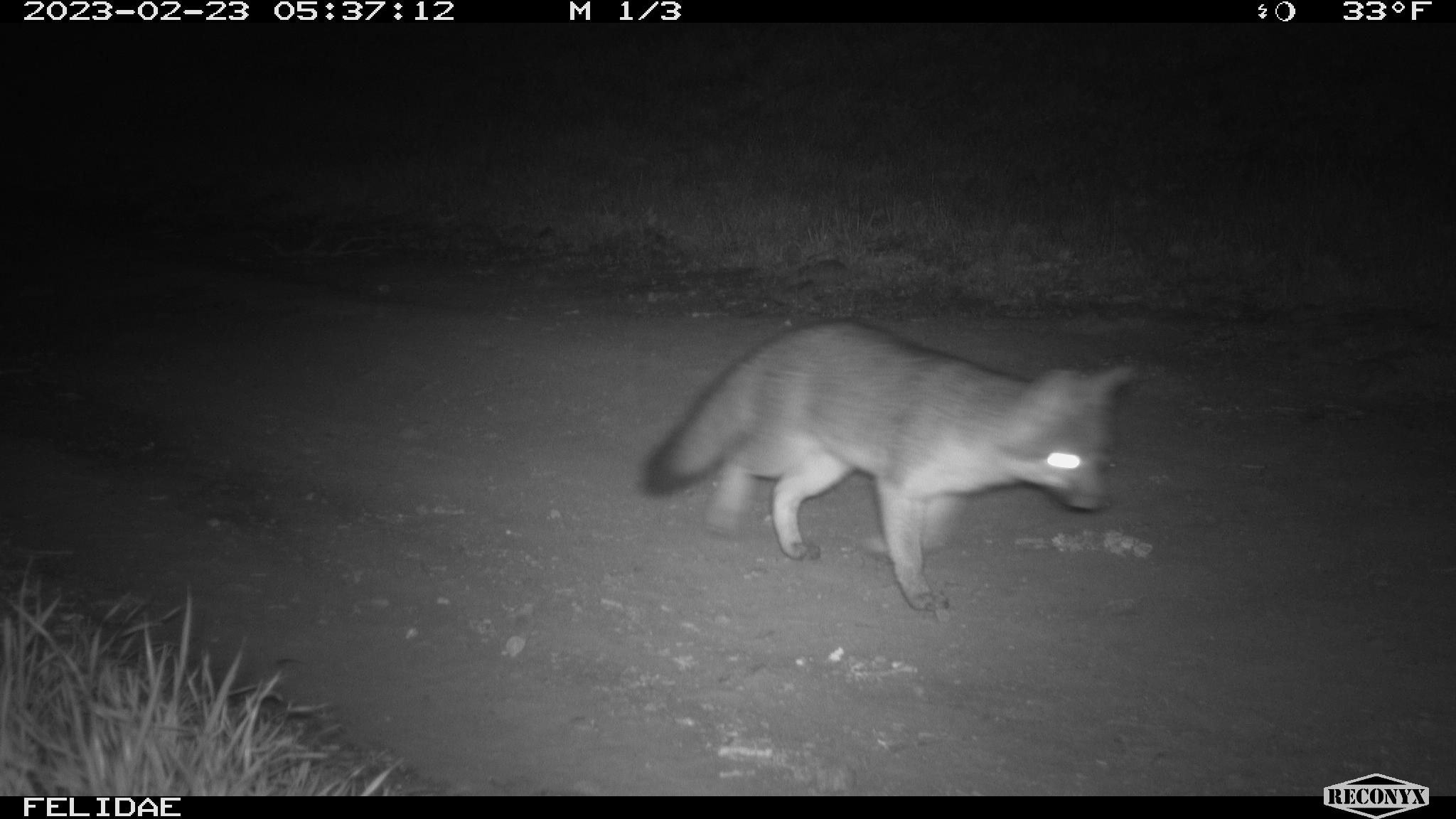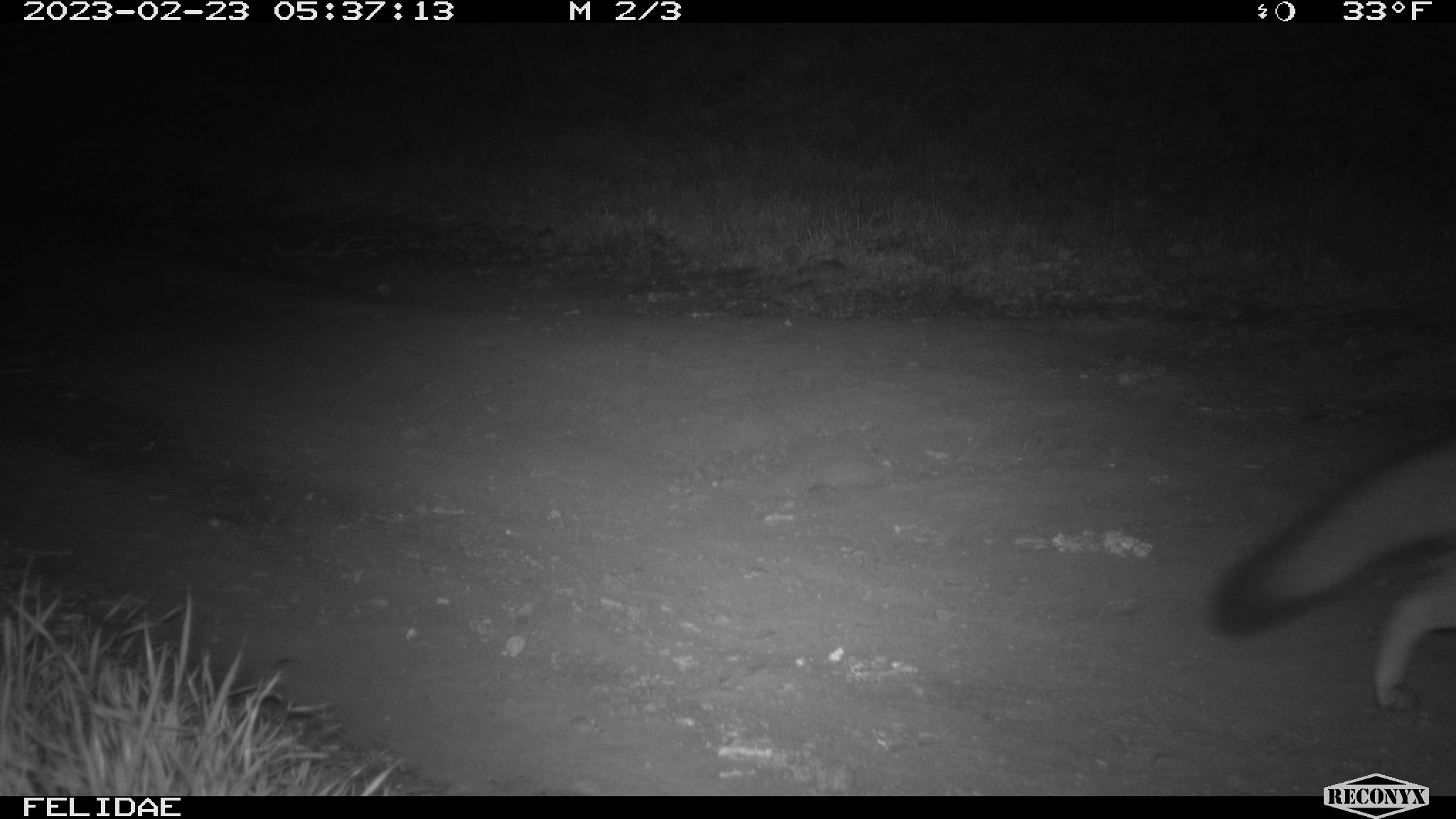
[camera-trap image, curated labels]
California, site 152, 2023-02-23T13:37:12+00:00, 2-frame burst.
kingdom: Animalia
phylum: Chordata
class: Mammalia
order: Carnivora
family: Canidae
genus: Urocyon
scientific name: Urocyon cinereoargenteus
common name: gray fox